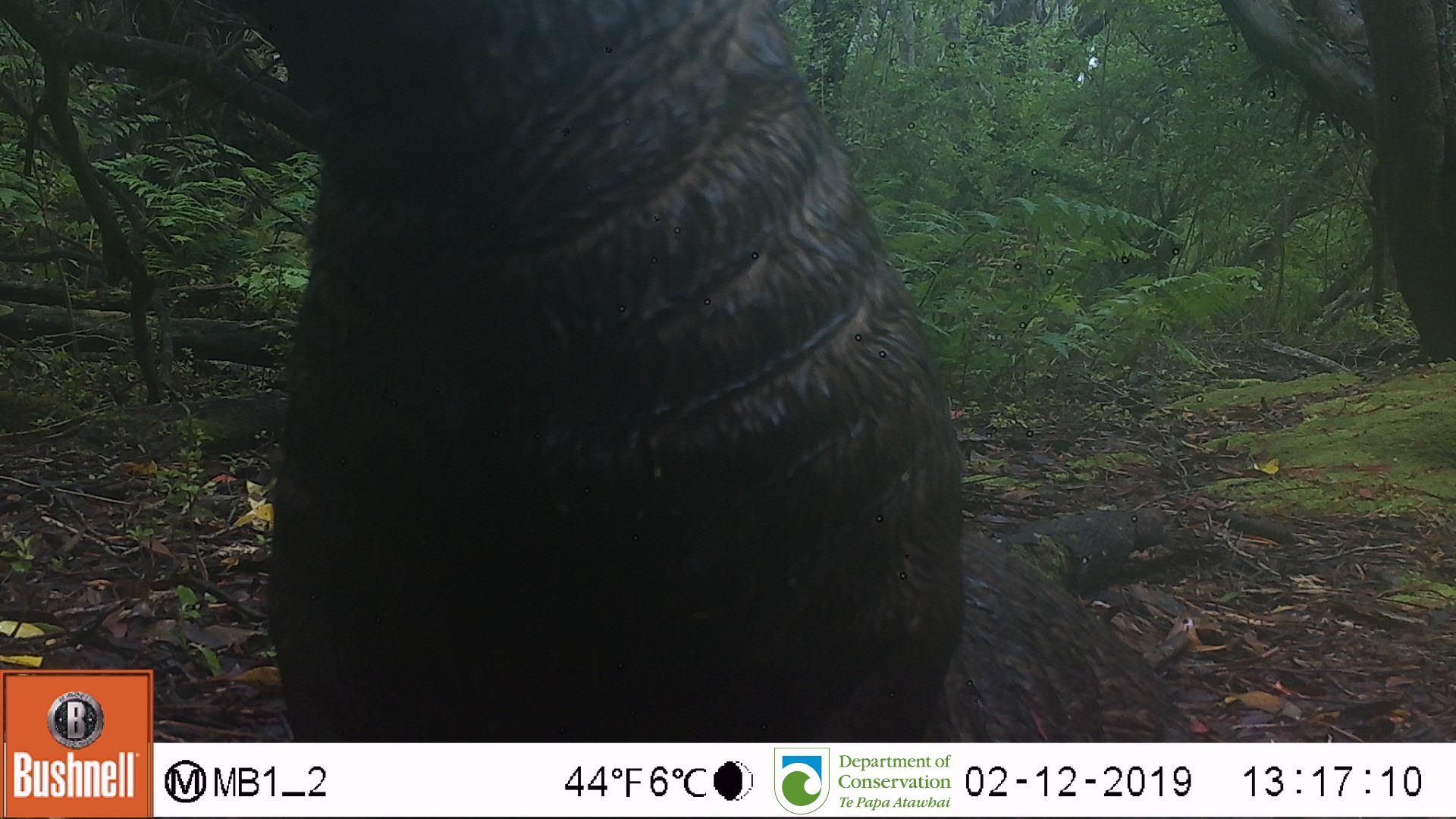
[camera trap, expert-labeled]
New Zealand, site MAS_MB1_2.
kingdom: Animalia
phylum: Chordata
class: Mammalia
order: Carnivora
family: Otariidae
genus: Phocarctos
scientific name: Phocarctos hookeri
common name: new zealand sea lion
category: sealion